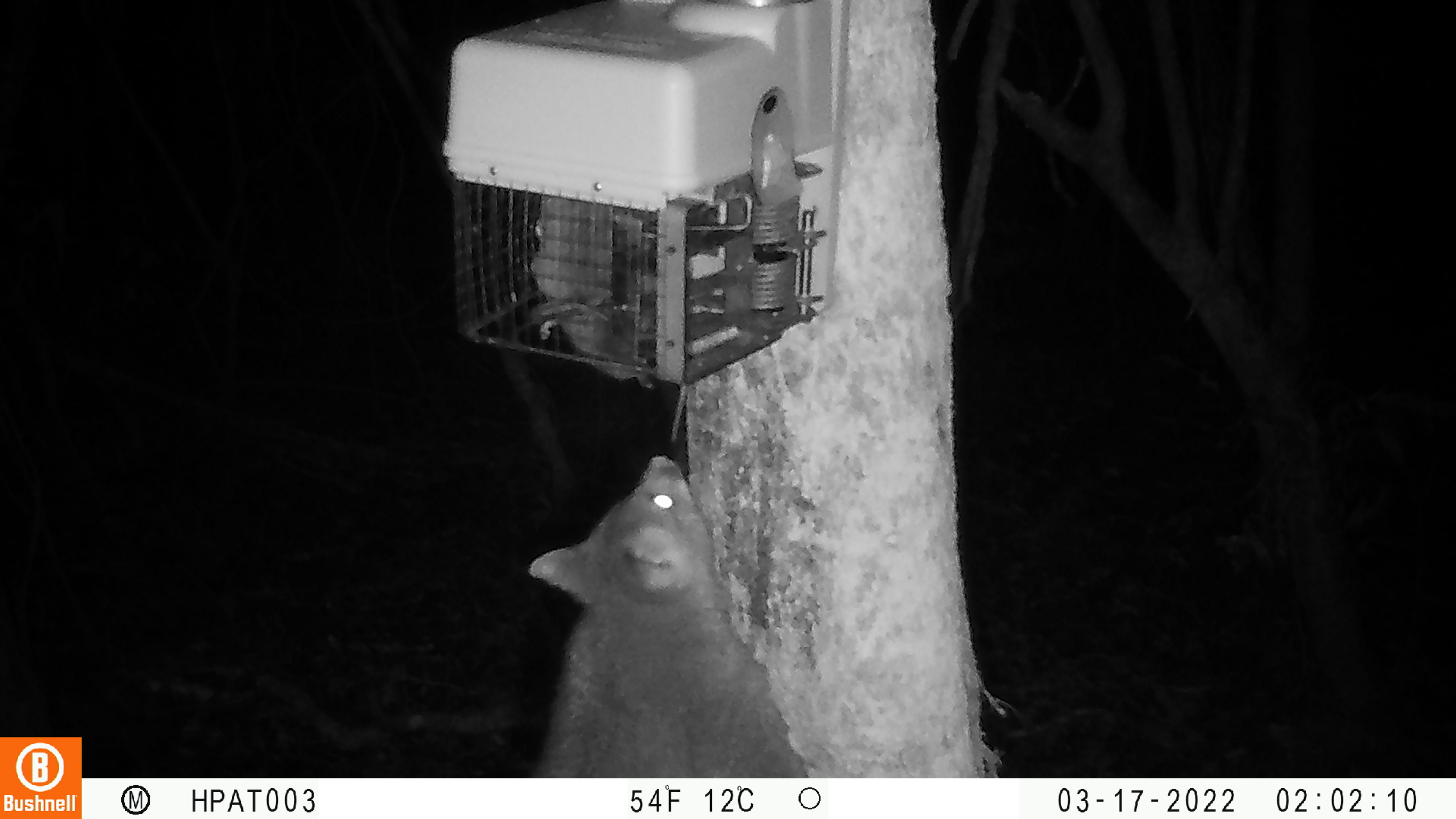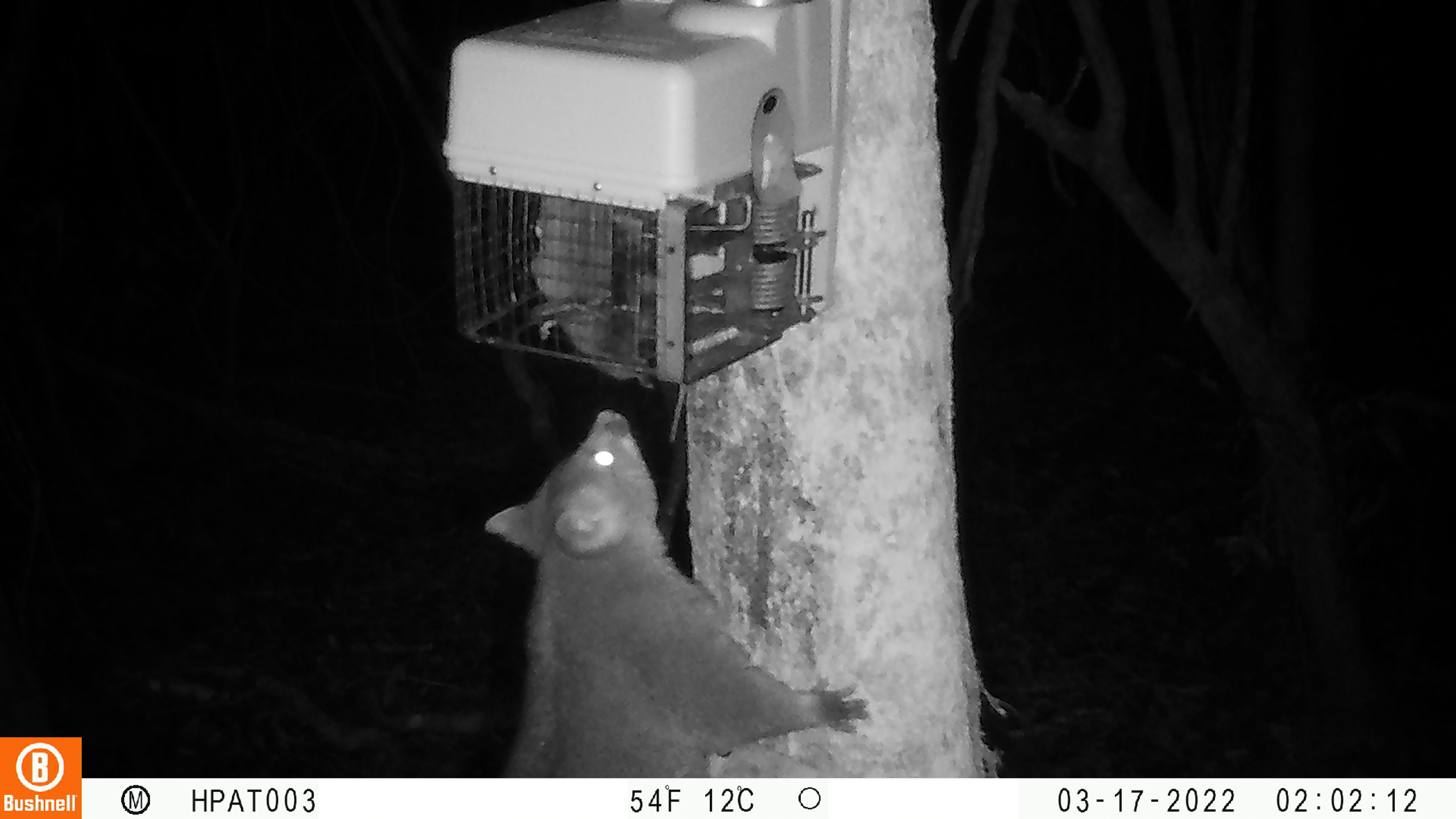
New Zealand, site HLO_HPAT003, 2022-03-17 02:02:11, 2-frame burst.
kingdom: Animalia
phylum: Chordata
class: Mammalia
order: Diprotodontia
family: Phalangeridae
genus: Trichosurus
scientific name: Trichosurus vulpecula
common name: common brushtail possum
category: possum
Possum (common brushtail possum) (Trichosurus vulpecula).